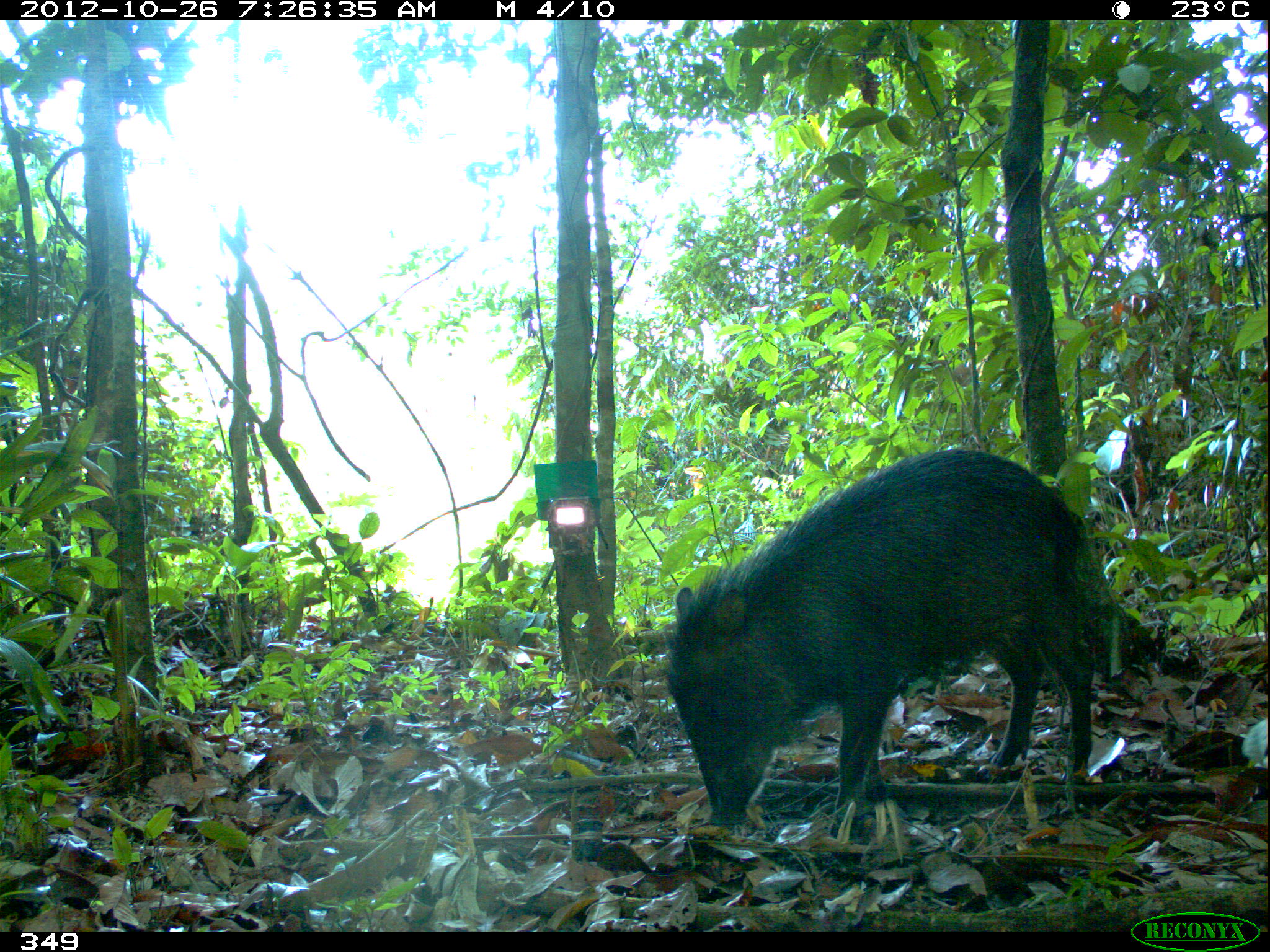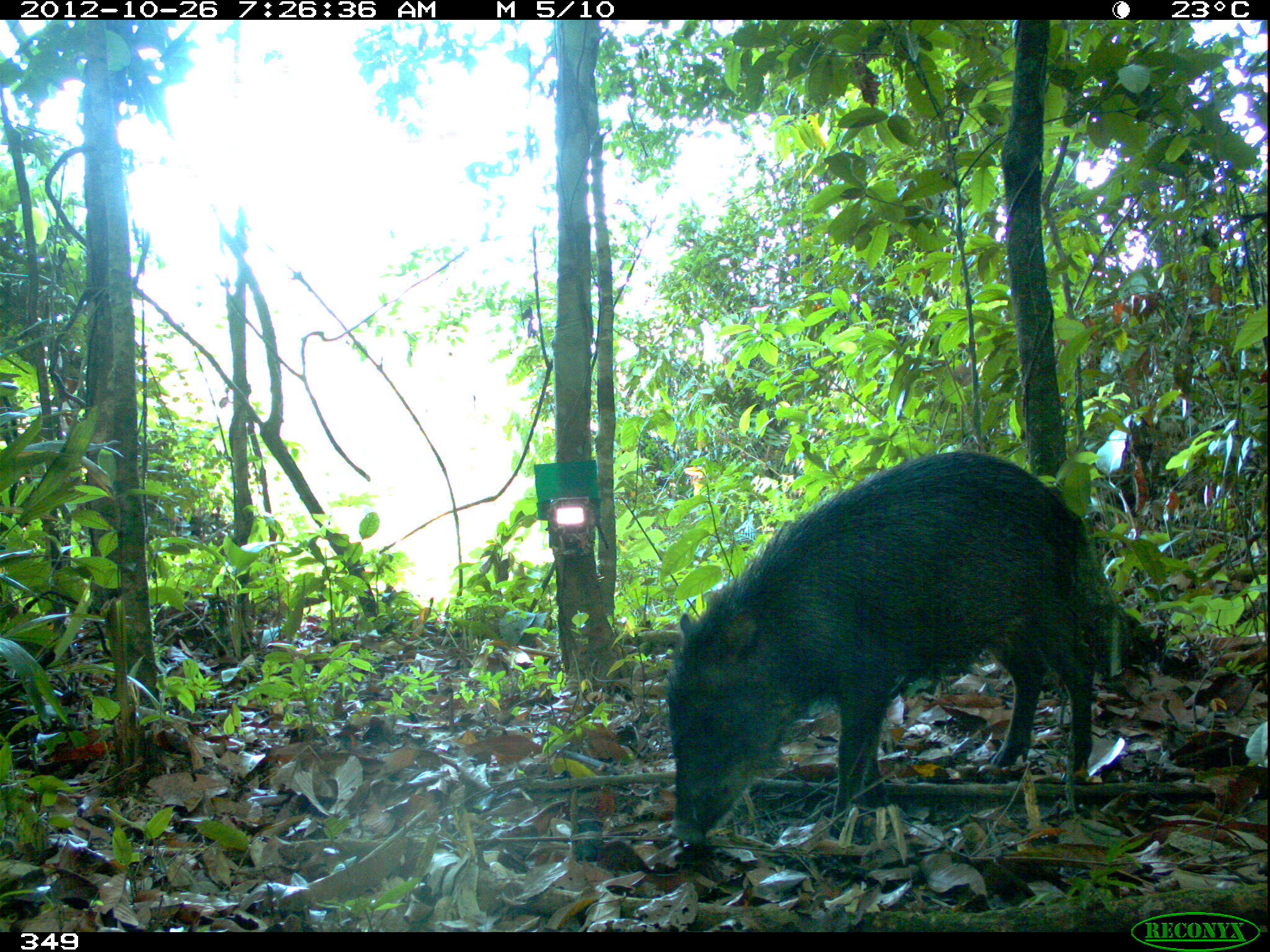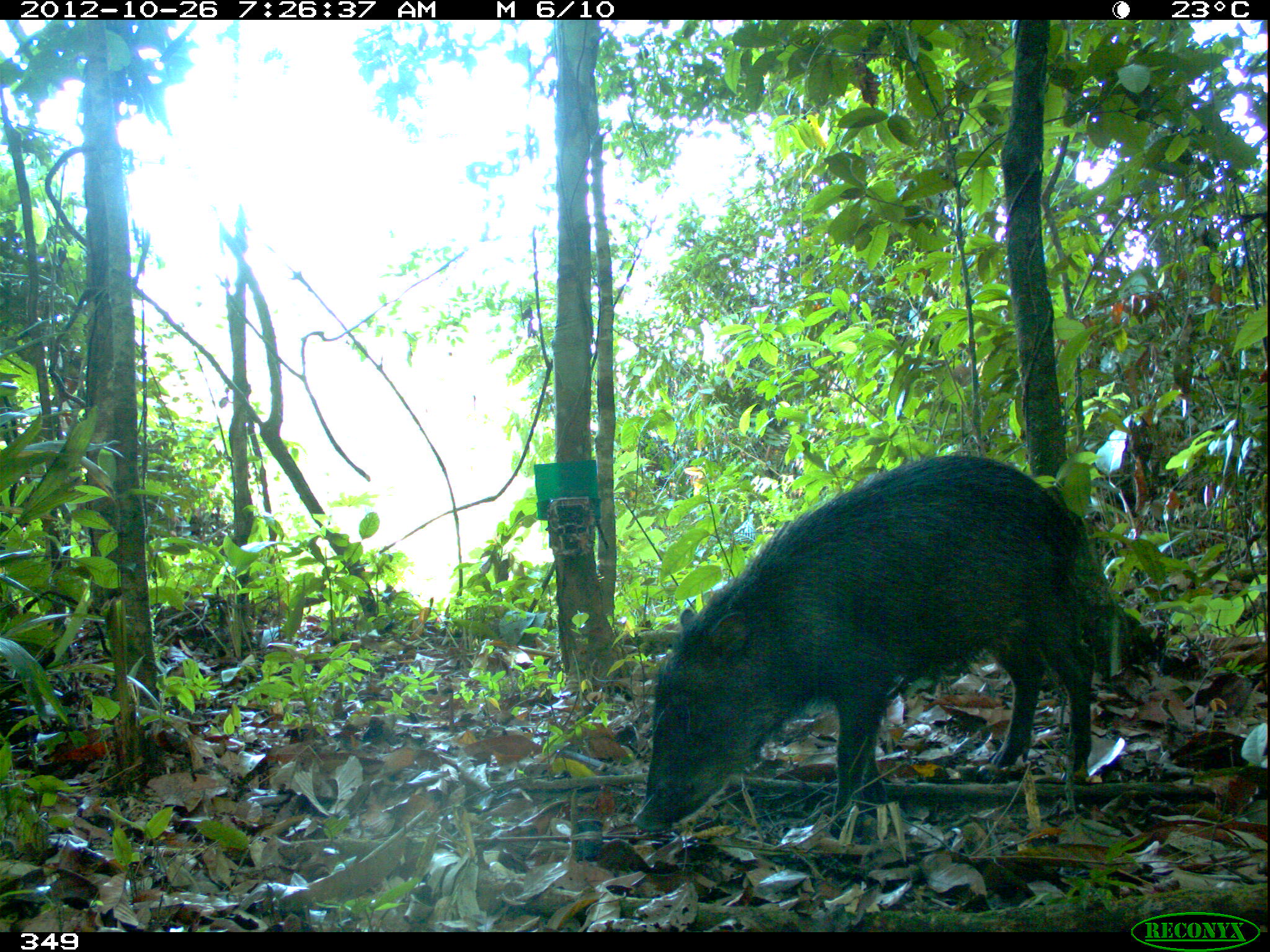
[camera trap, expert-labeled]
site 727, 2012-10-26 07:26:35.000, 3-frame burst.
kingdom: Animalia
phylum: Chordata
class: Mammalia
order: Artiodactyla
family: Tayassuidae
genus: Tayassu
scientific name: Tayassu pecari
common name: white-lipped peccary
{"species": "Tayassu pecari (white-lipped peccary)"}